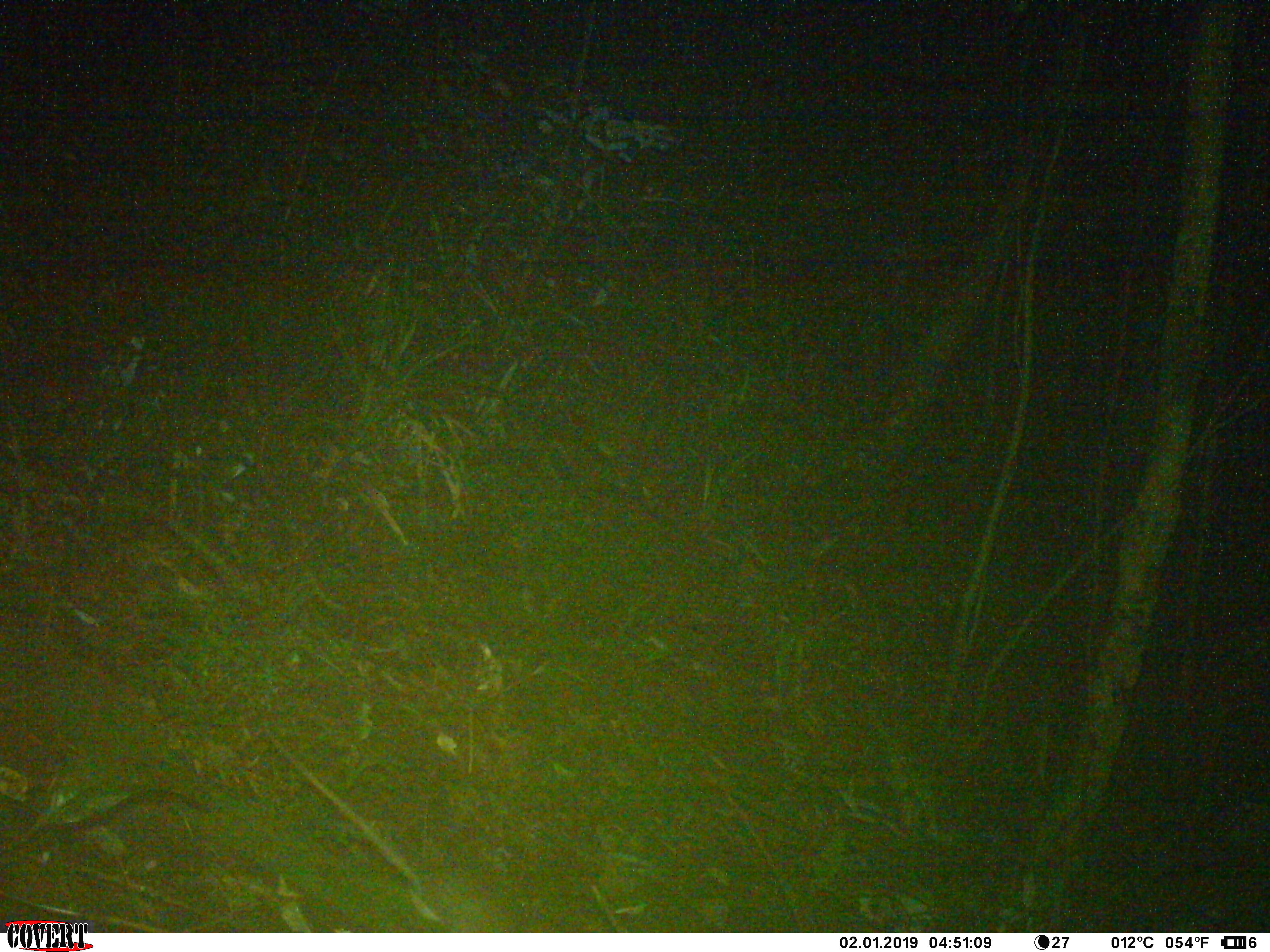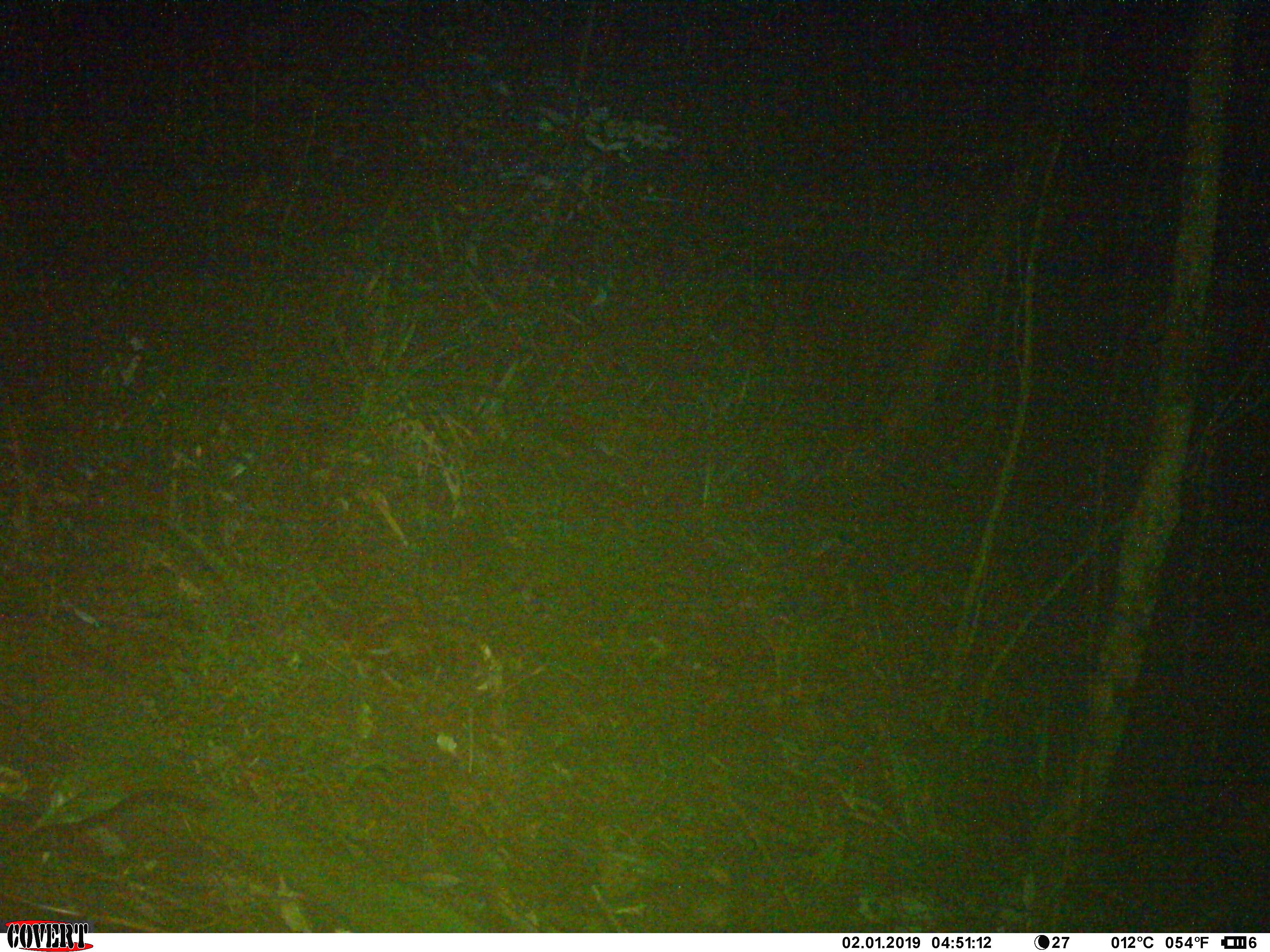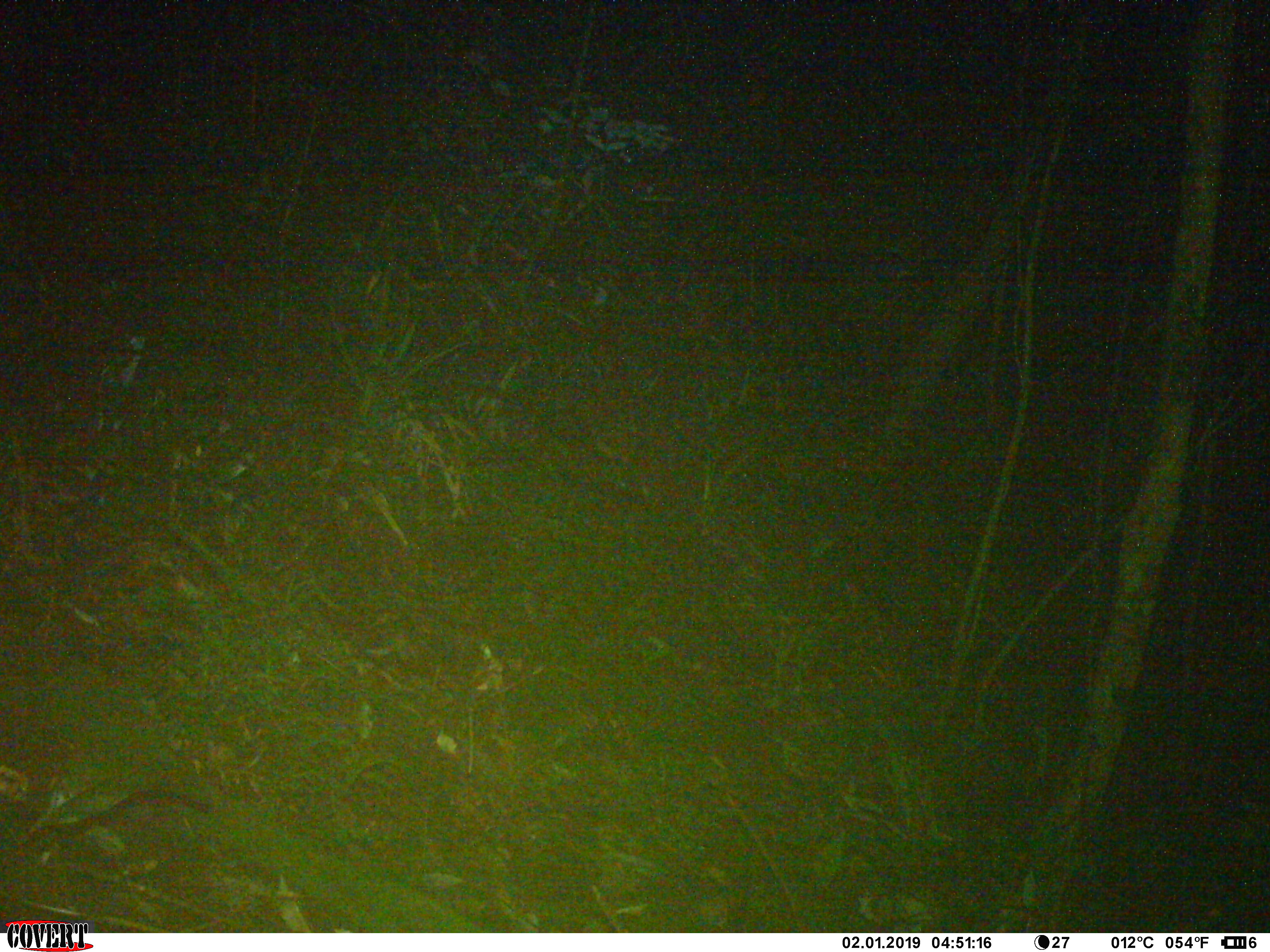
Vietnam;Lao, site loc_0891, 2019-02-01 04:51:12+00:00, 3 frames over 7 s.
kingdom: Animalia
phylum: Chordata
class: Mammalia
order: Rodentia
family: Muridae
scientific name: Muridae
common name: old-world mice and rats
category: unidentified murid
Unidentified murid (old-world mice and rats) (Muridae). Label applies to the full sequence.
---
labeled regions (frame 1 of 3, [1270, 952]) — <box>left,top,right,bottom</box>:
unidentified murid: <box>265,731,517,932</box>